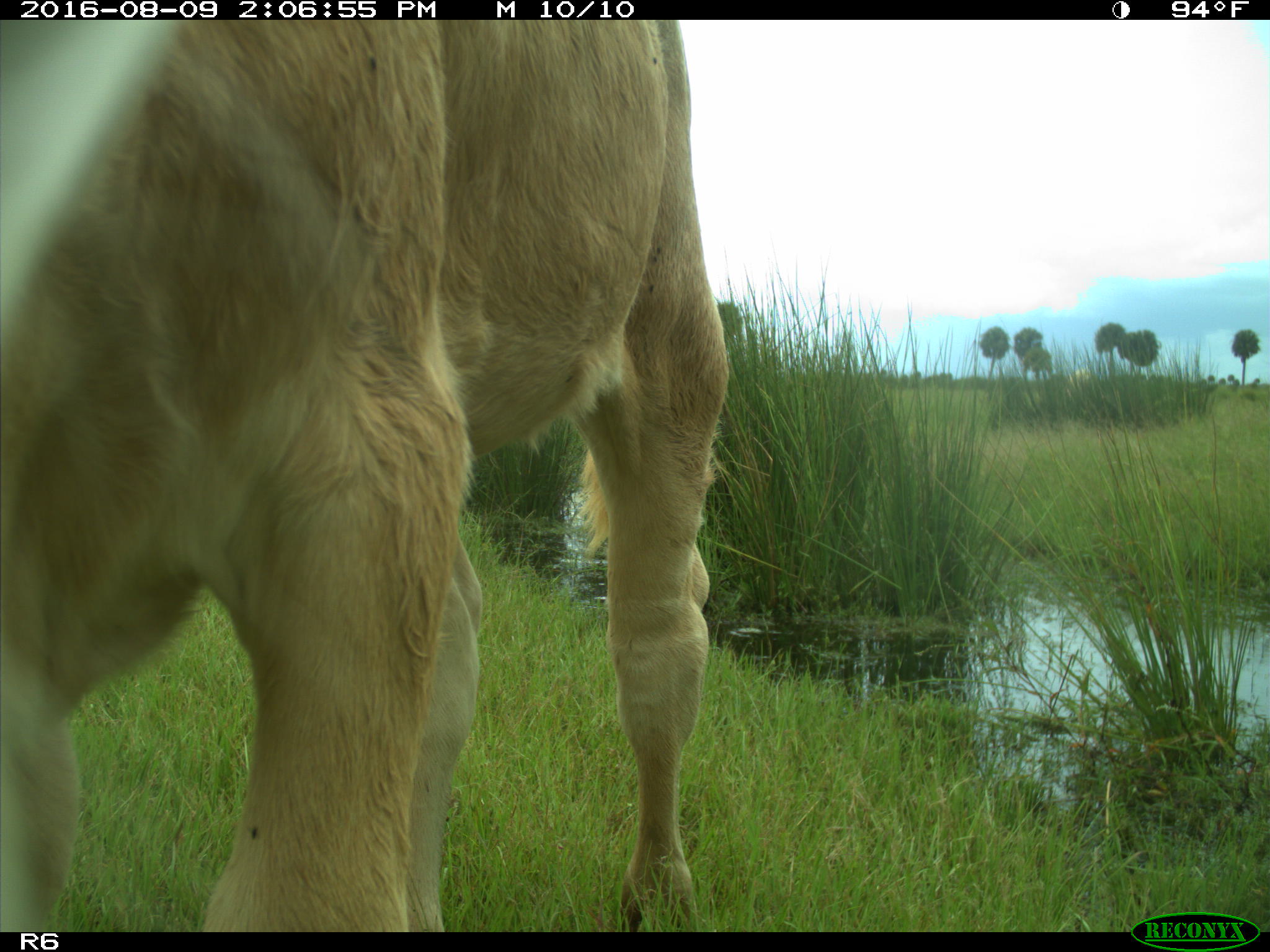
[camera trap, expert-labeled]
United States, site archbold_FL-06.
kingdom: Animalia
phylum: Chordata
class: Mammalia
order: Artiodactyla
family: Bovidae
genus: Bos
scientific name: Bos taurus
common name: domestic cow